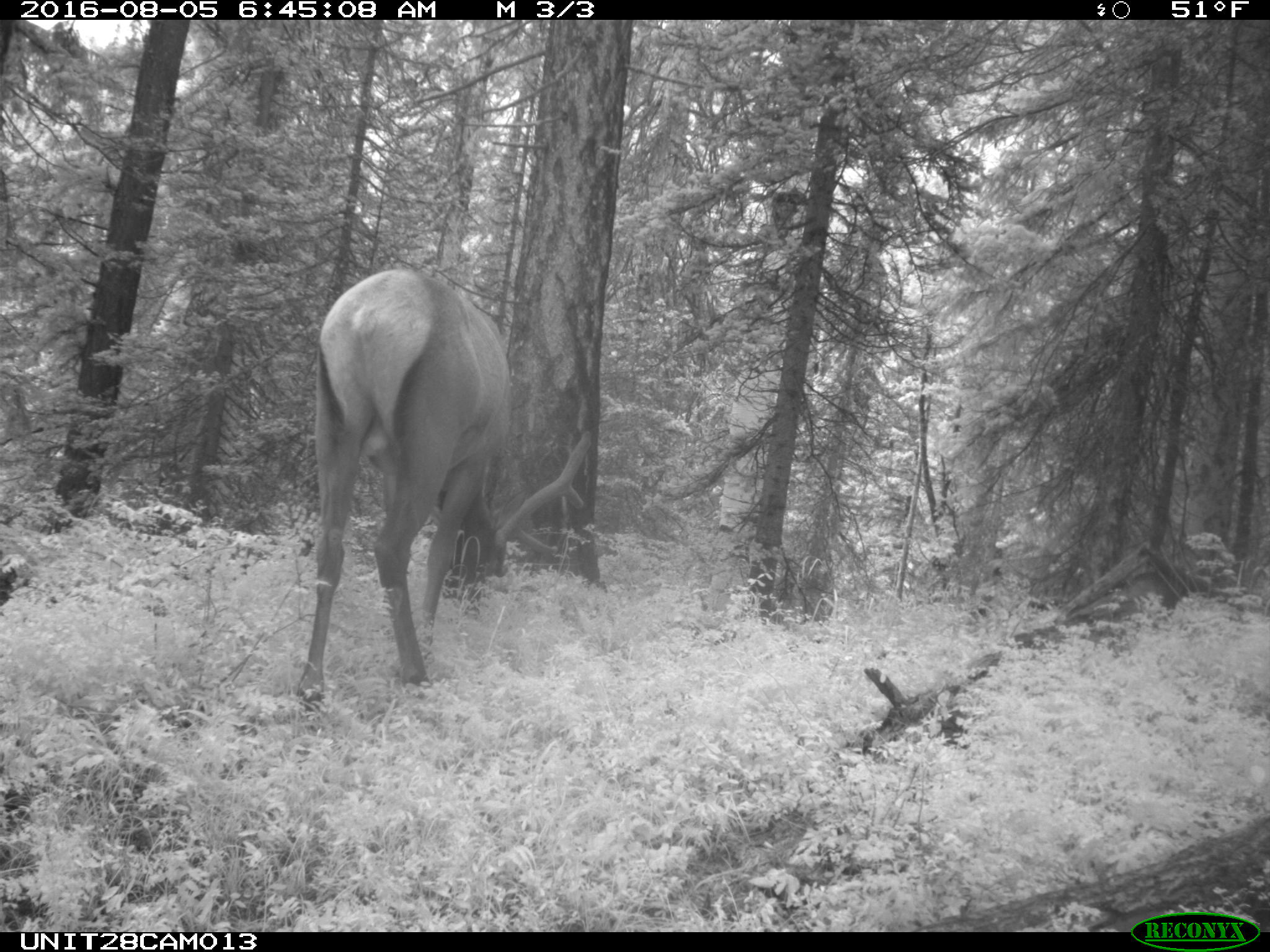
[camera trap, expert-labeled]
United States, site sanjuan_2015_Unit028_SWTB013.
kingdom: Animalia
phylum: Chordata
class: Mammalia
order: Artiodactyla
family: Cervidae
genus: Cervus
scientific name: Cervus elaphus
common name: red deer